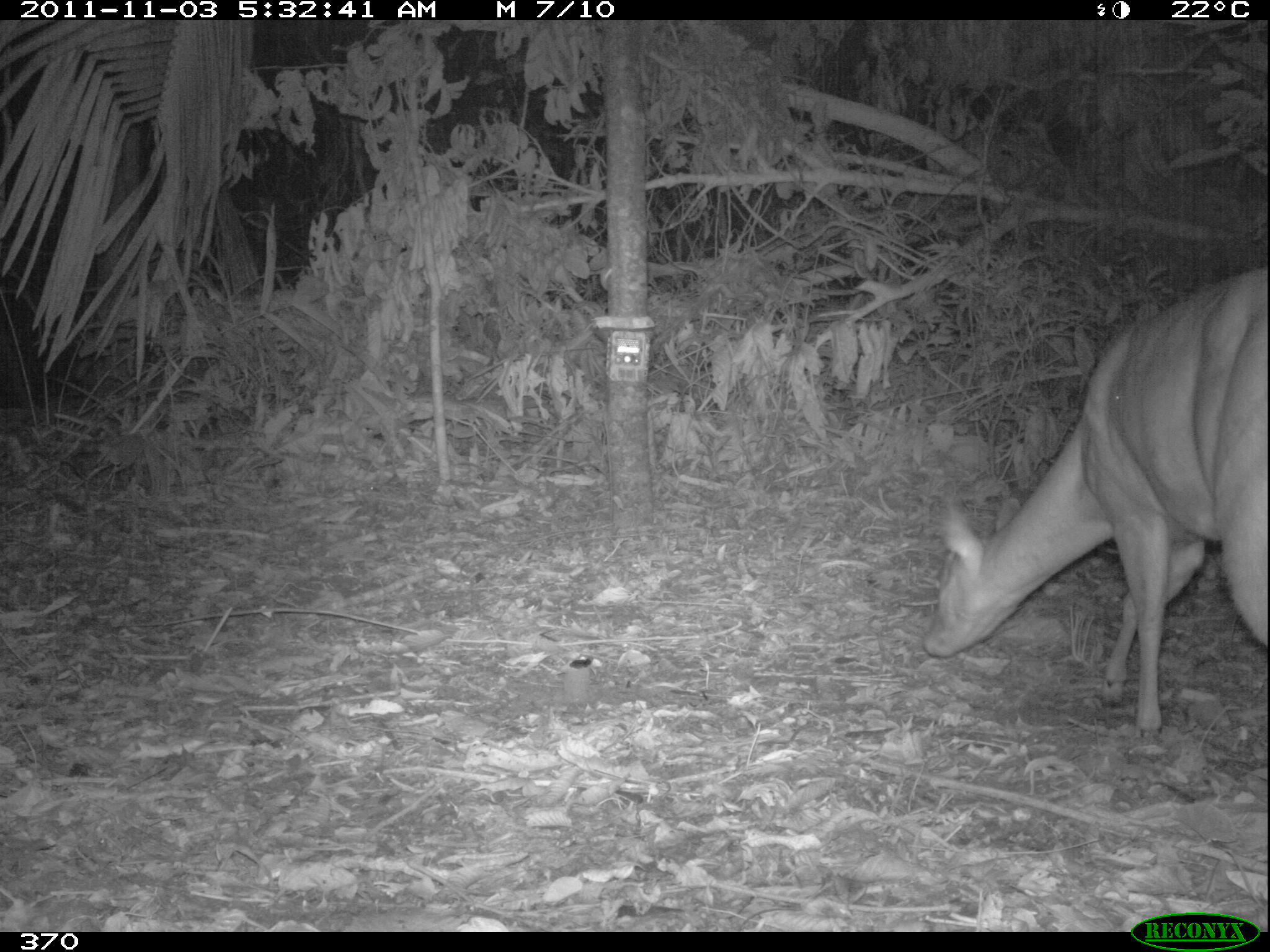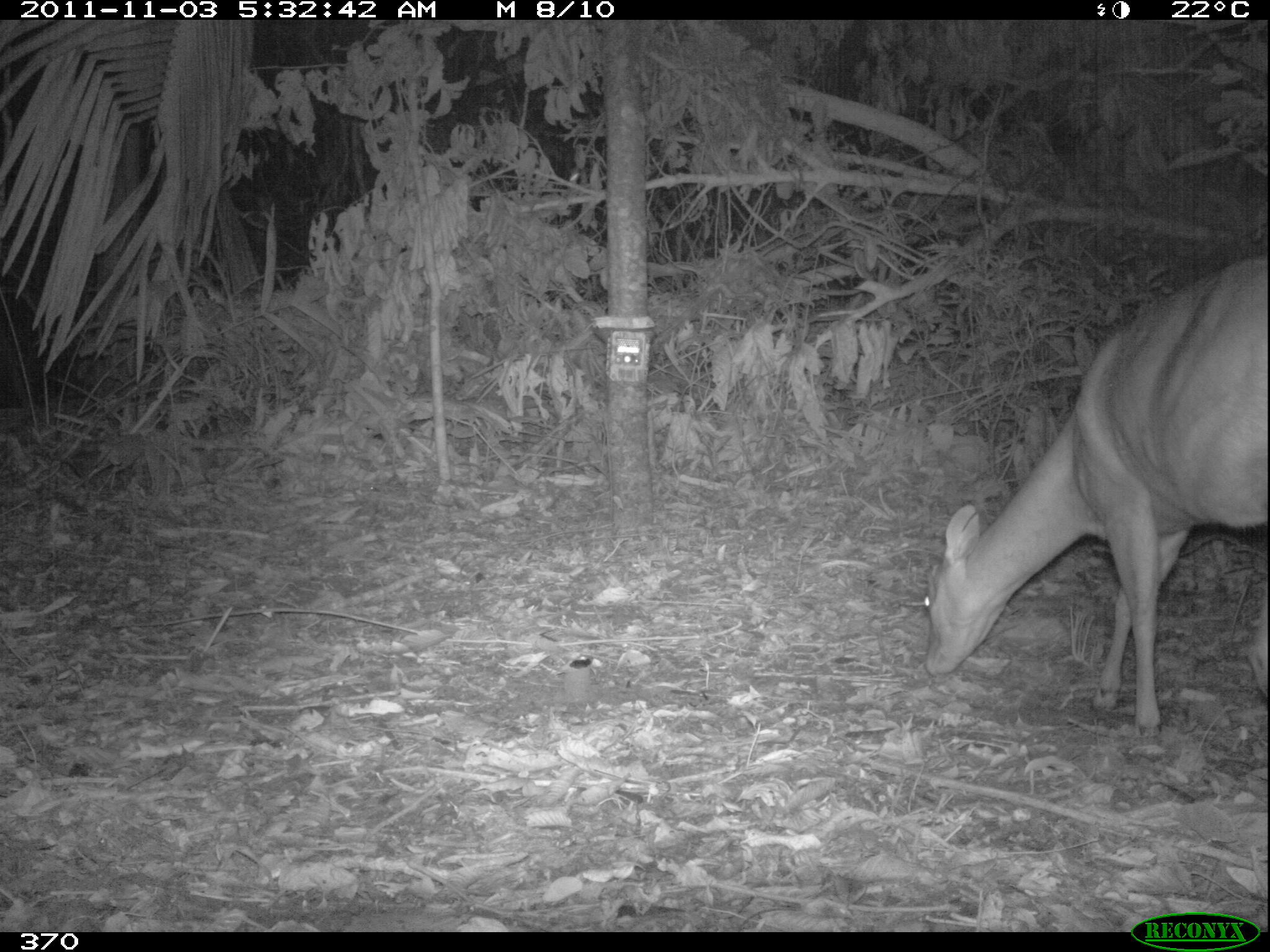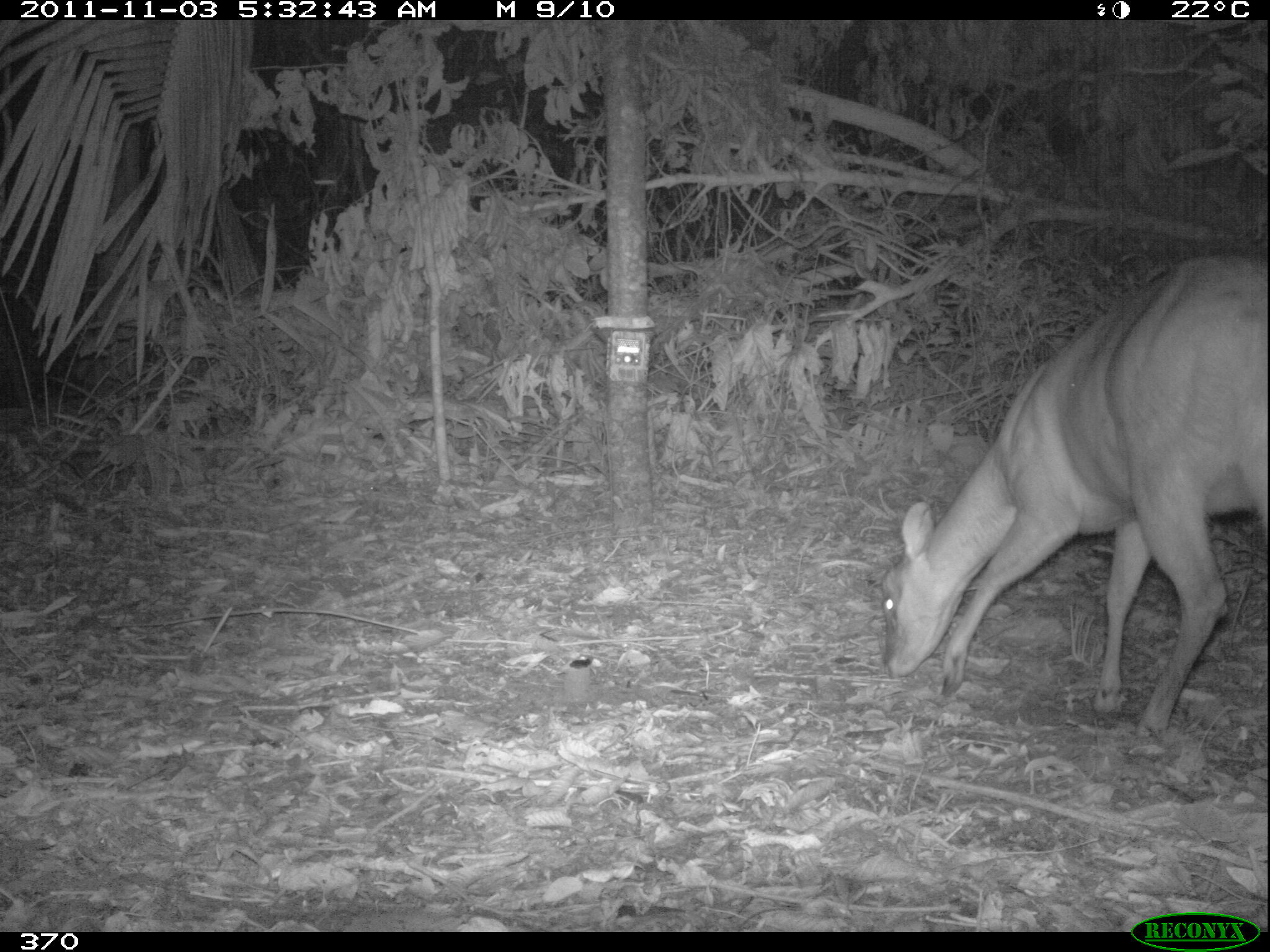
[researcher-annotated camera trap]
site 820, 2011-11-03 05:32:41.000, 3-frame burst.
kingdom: Animalia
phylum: Chordata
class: Mammalia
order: Artiodactyla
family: Cervidae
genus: Mazama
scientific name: Mazama americana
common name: red brocket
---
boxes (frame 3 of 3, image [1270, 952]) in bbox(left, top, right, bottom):
mazama americana: bbox(876, 255, 1270, 729)